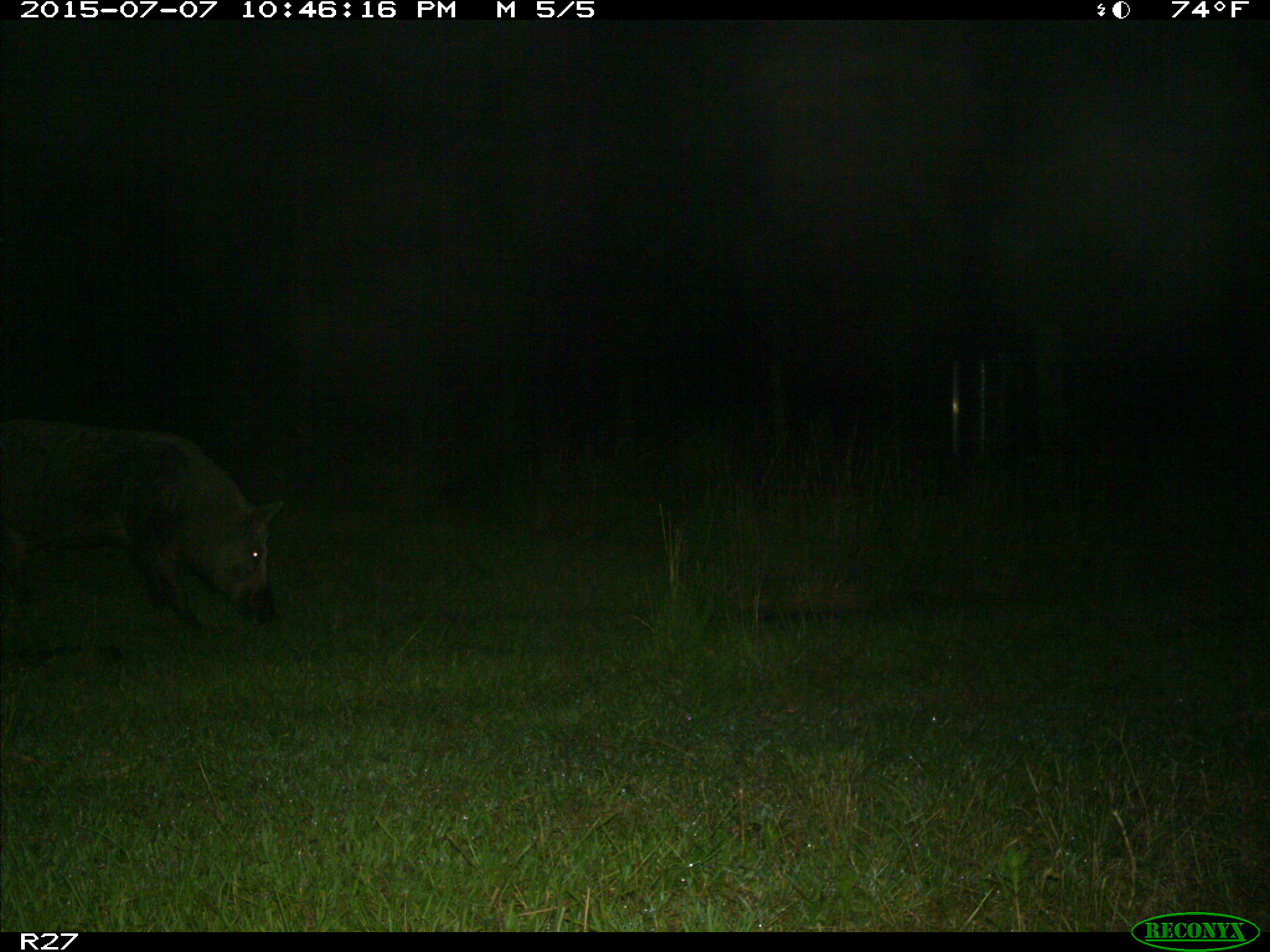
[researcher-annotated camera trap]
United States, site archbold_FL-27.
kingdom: Animalia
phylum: Chordata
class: Mammalia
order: Artiodactyla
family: Suidae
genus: Sus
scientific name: Sus scrofa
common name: wild boar